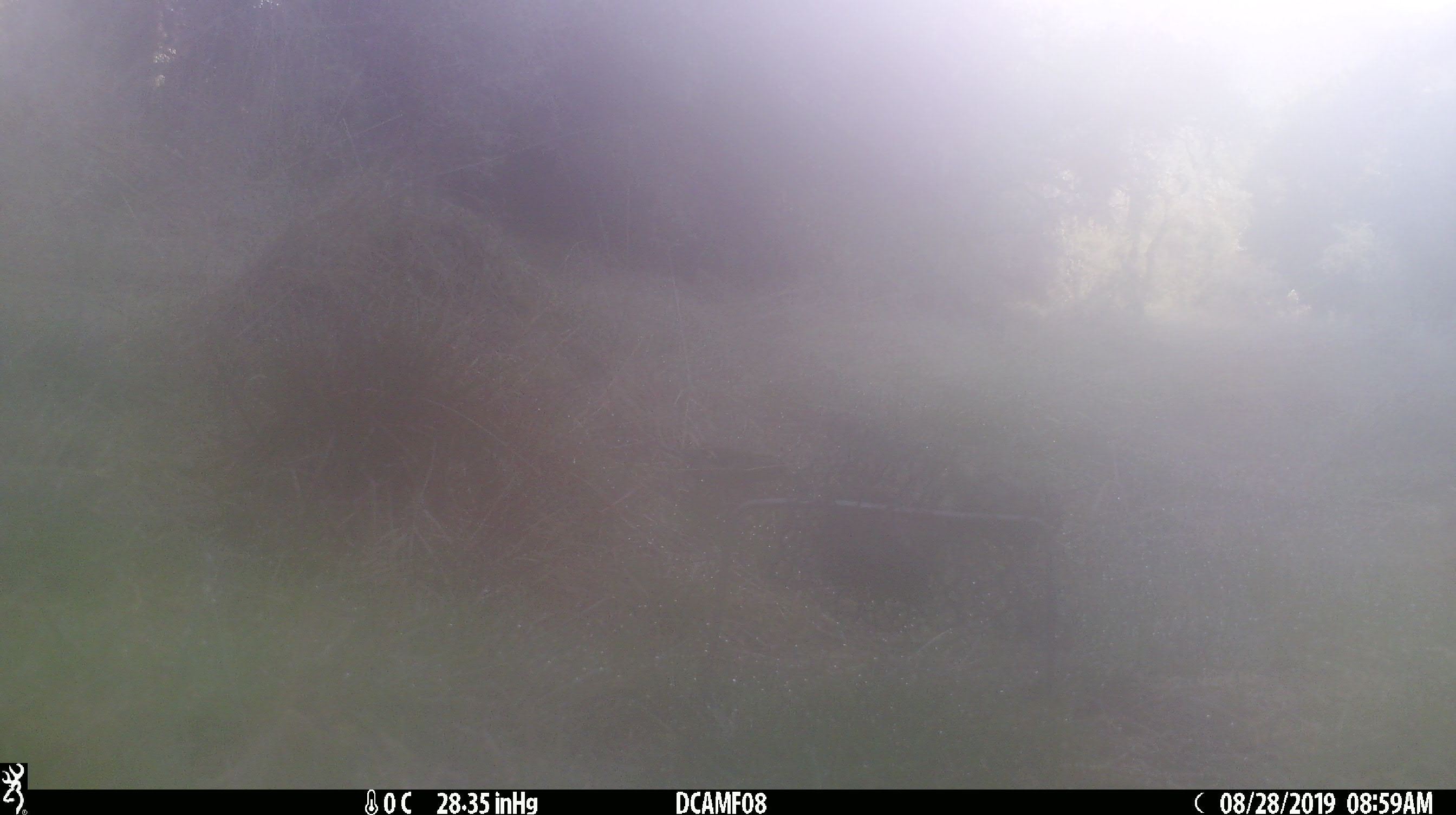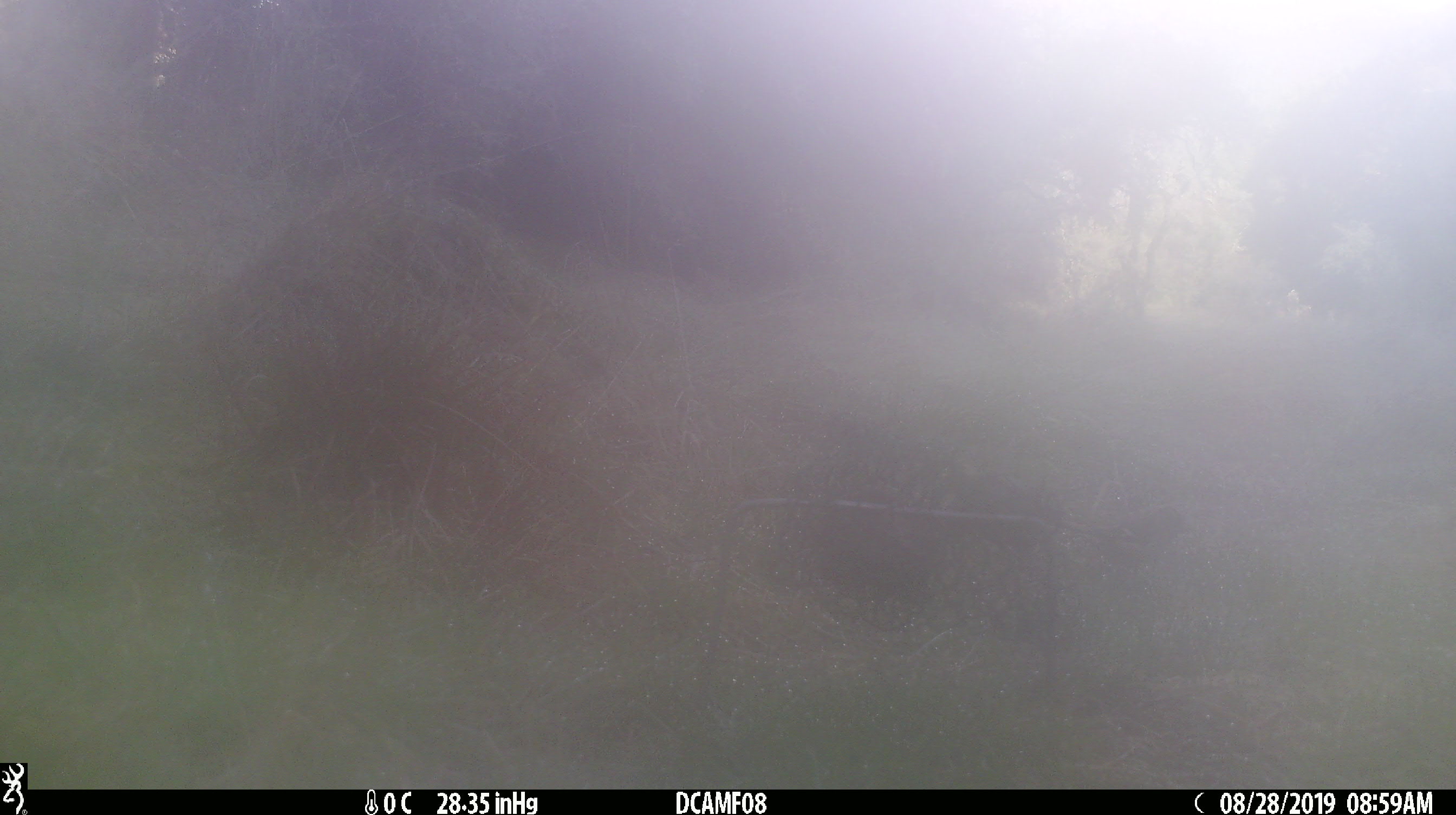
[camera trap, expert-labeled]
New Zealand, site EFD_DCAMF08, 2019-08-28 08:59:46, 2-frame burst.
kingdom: Animalia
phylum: Chordata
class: Aves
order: Passeriformes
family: Fringillidae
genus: Fringilla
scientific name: Fringilla coelebs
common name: common chaffinch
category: chaffinch